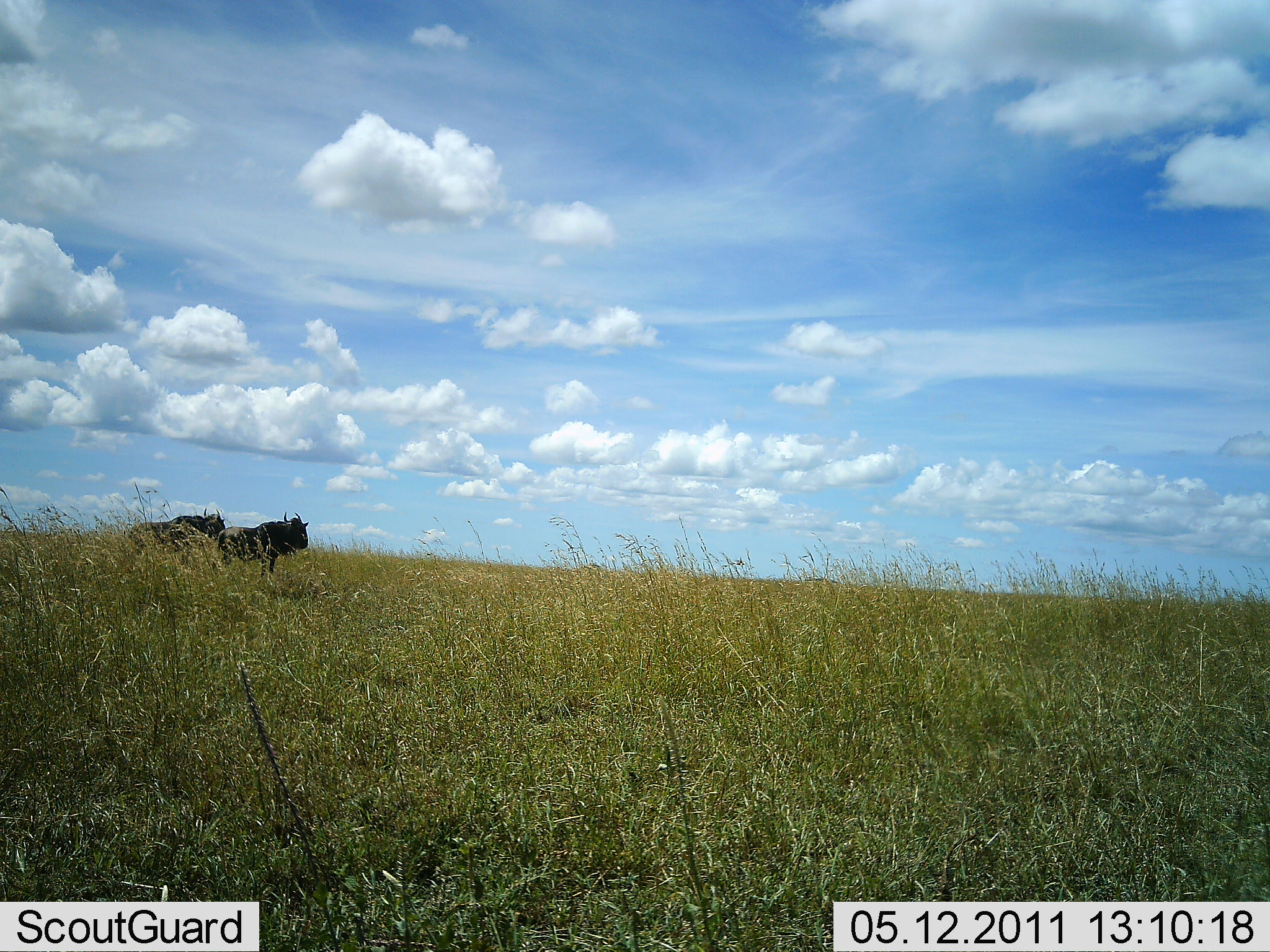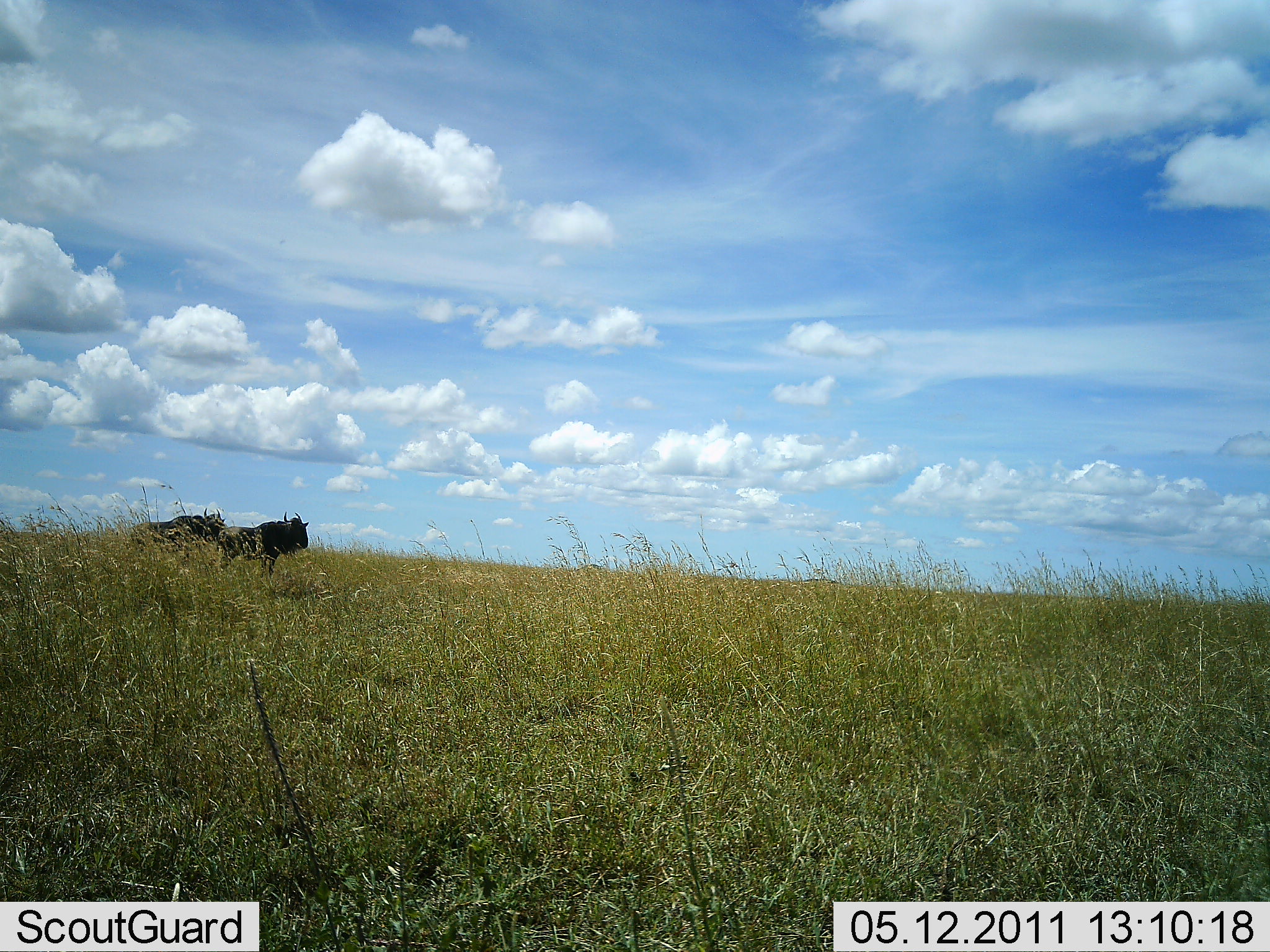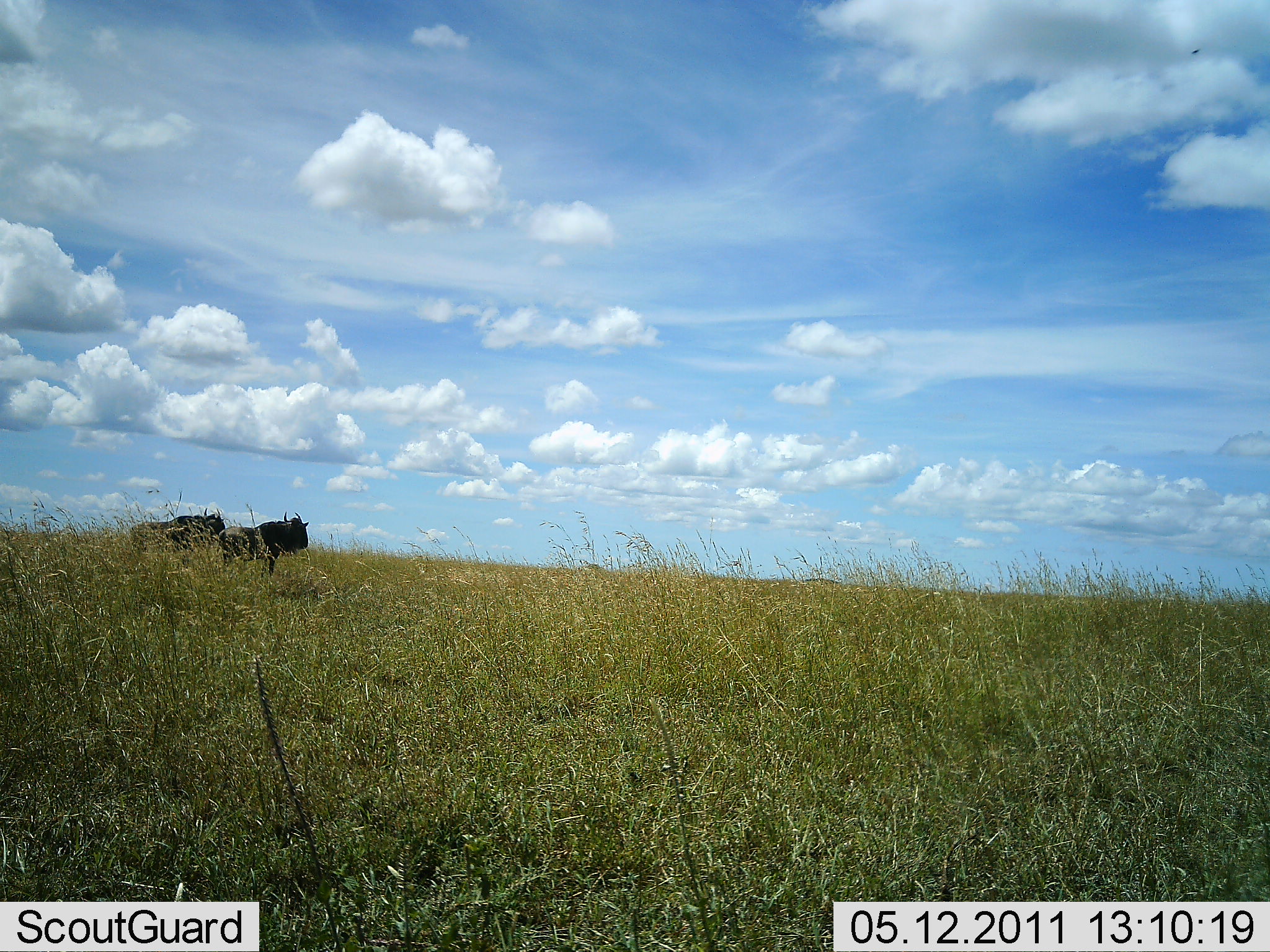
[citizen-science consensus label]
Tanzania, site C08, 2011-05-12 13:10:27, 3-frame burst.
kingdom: Animalia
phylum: Chordata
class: Mammalia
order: Artiodactyla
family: Bovidae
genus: Connochaetes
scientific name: Connochaetes taurinus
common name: blue wildebeest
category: wildebeest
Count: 2.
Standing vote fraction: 100%.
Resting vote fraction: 0%.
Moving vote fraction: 0%.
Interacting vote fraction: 0%.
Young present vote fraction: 0%.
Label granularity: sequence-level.